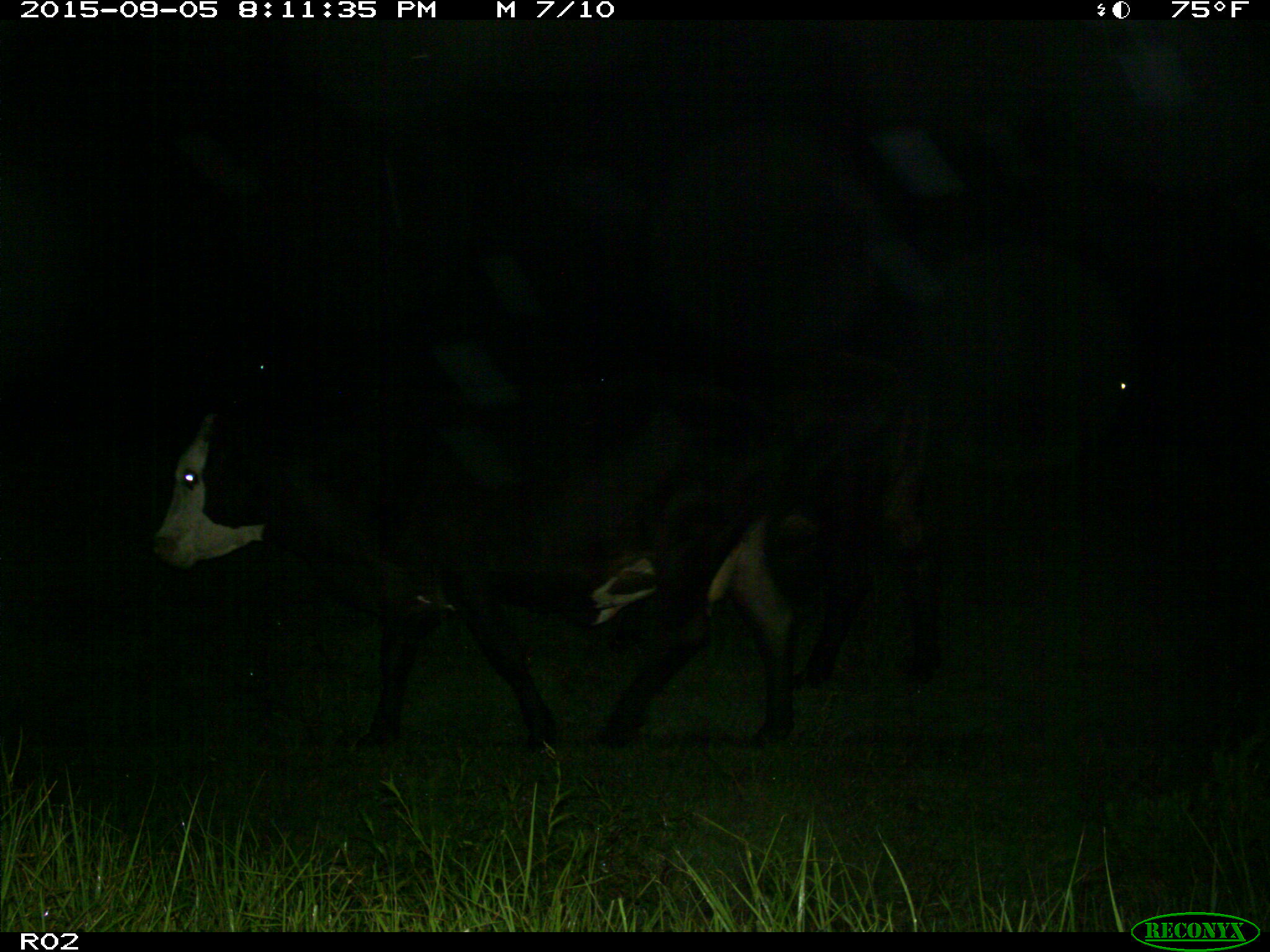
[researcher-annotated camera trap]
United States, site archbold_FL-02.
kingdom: Animalia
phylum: Chordata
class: Mammalia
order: Artiodactyla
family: Bovidae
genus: Bos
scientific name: Bos taurus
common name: domestic cow